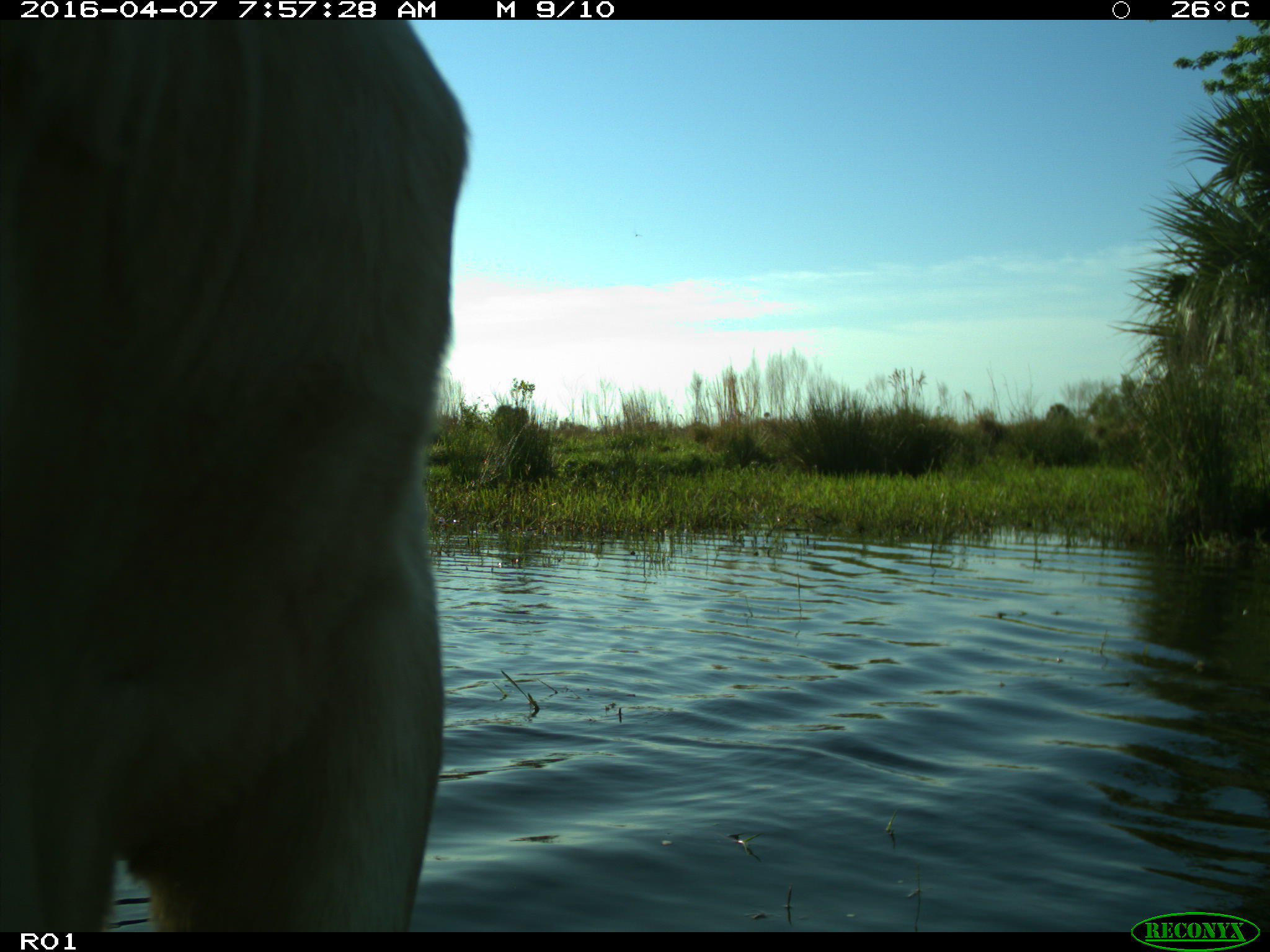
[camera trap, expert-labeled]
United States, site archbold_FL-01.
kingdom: Animalia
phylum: Chordata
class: Mammalia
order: Artiodactyla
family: Bovidae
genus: Bos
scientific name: Bos taurus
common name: domestic cow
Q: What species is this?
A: Bos taurus (domestic cow).